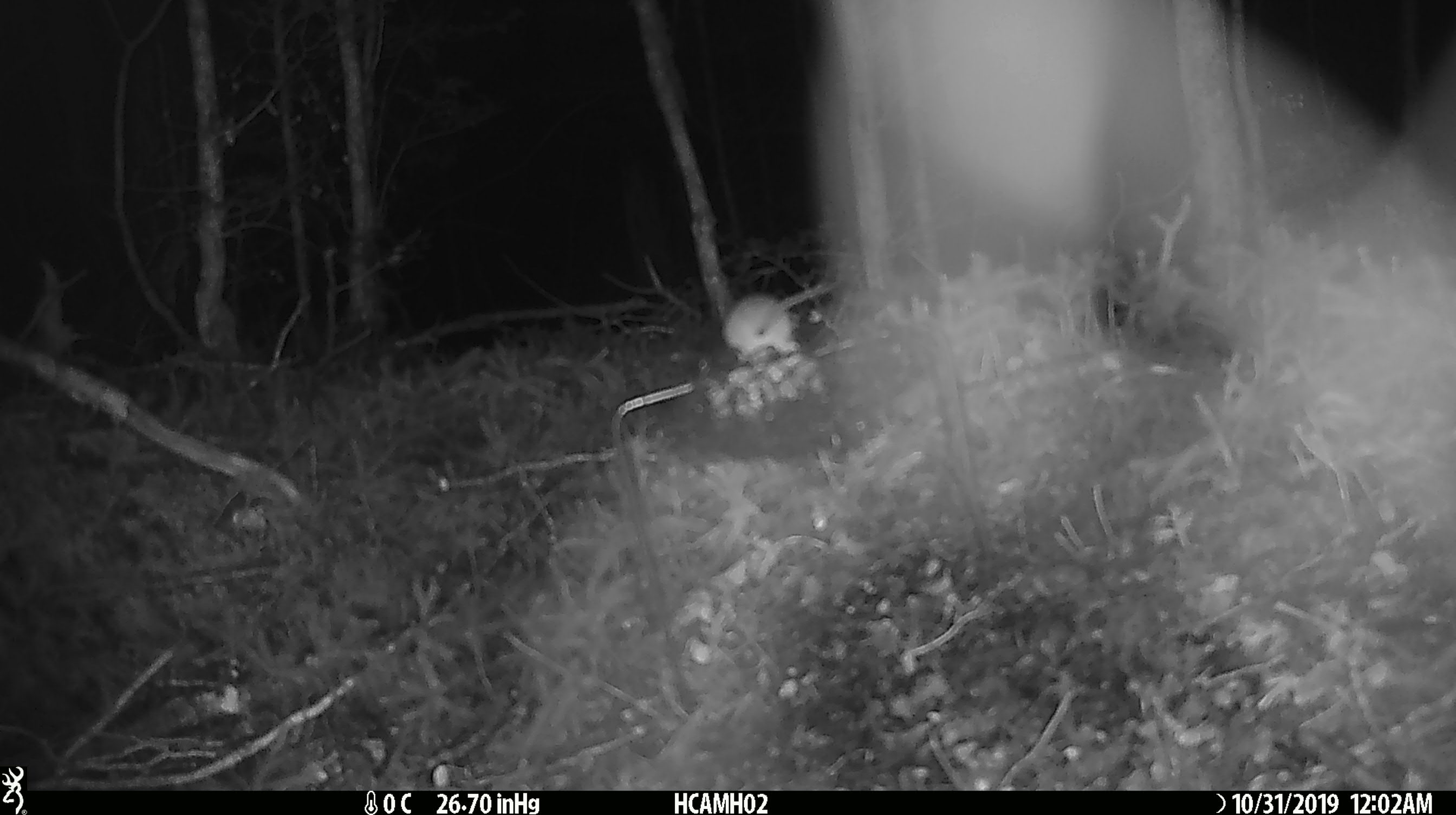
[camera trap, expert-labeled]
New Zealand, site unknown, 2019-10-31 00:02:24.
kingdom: Animalia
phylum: Chordata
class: Mammalia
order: Rodentia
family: Muridae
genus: Mus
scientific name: Mus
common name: mouse